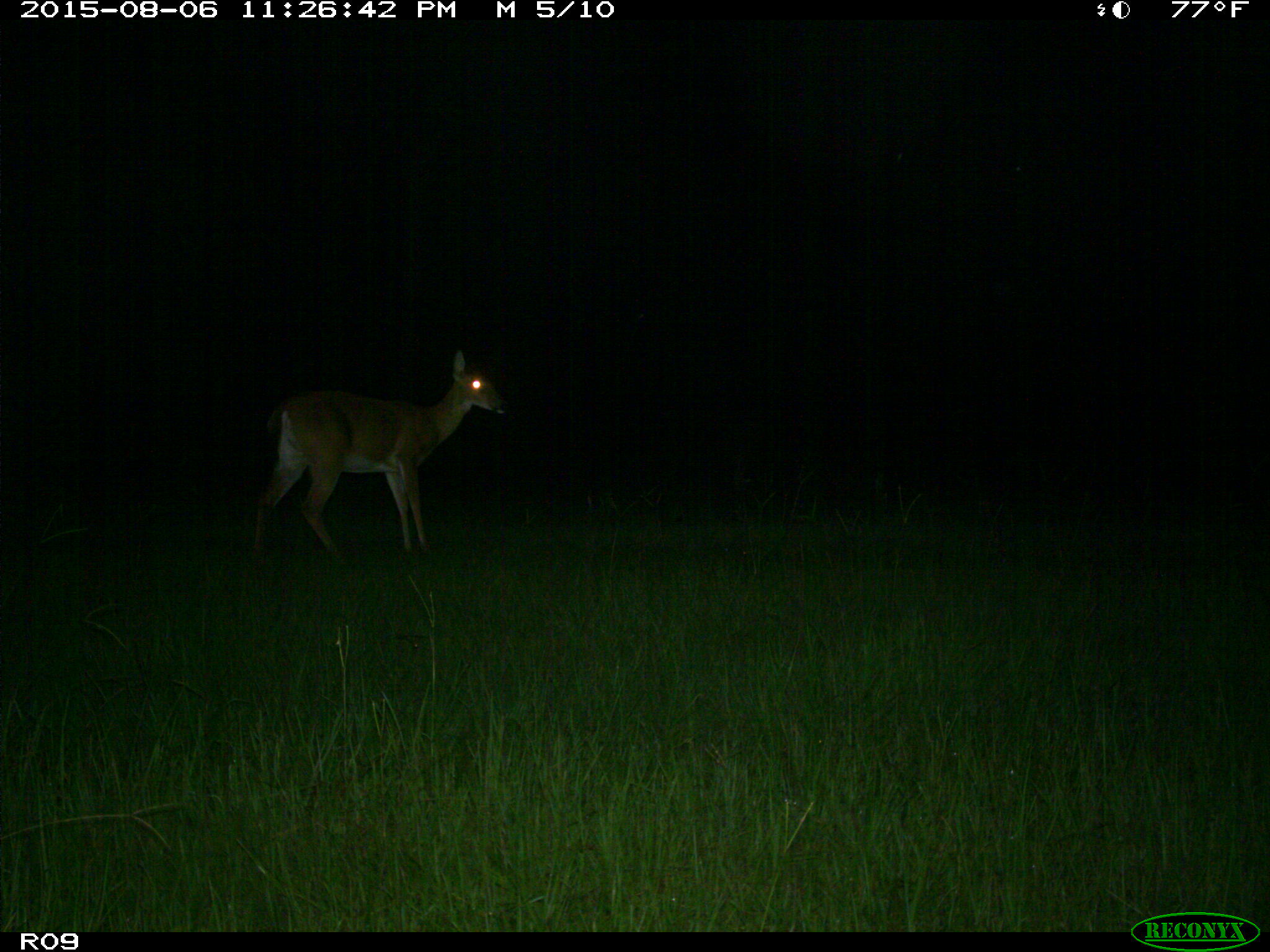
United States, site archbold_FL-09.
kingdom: Animalia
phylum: Chordata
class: Mammalia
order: Artiodactyla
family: Cervidae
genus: Odocoileus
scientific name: Odocoileus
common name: deer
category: unidentified deer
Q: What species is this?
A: Unidentified deer (deer) (Odocoileus).